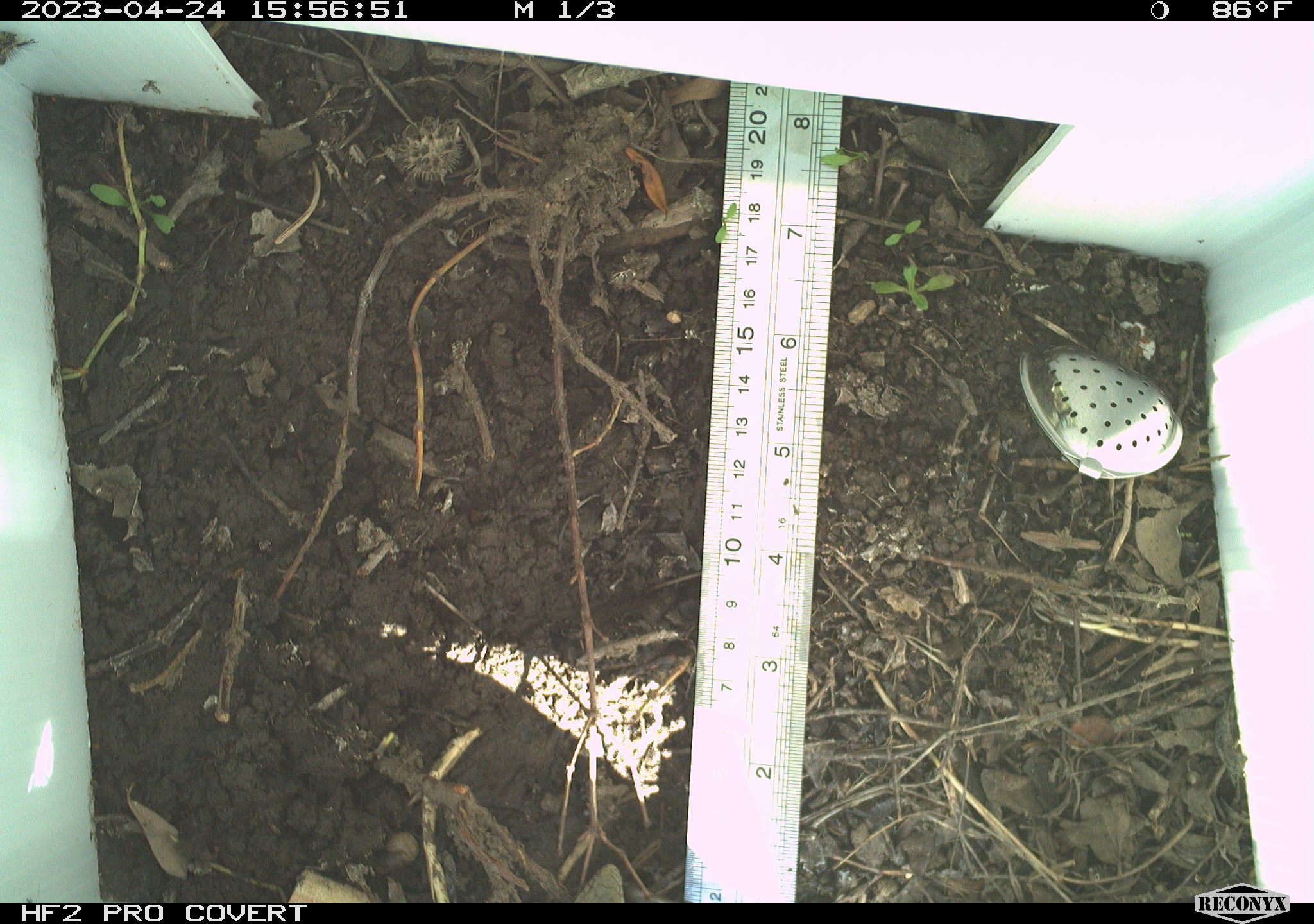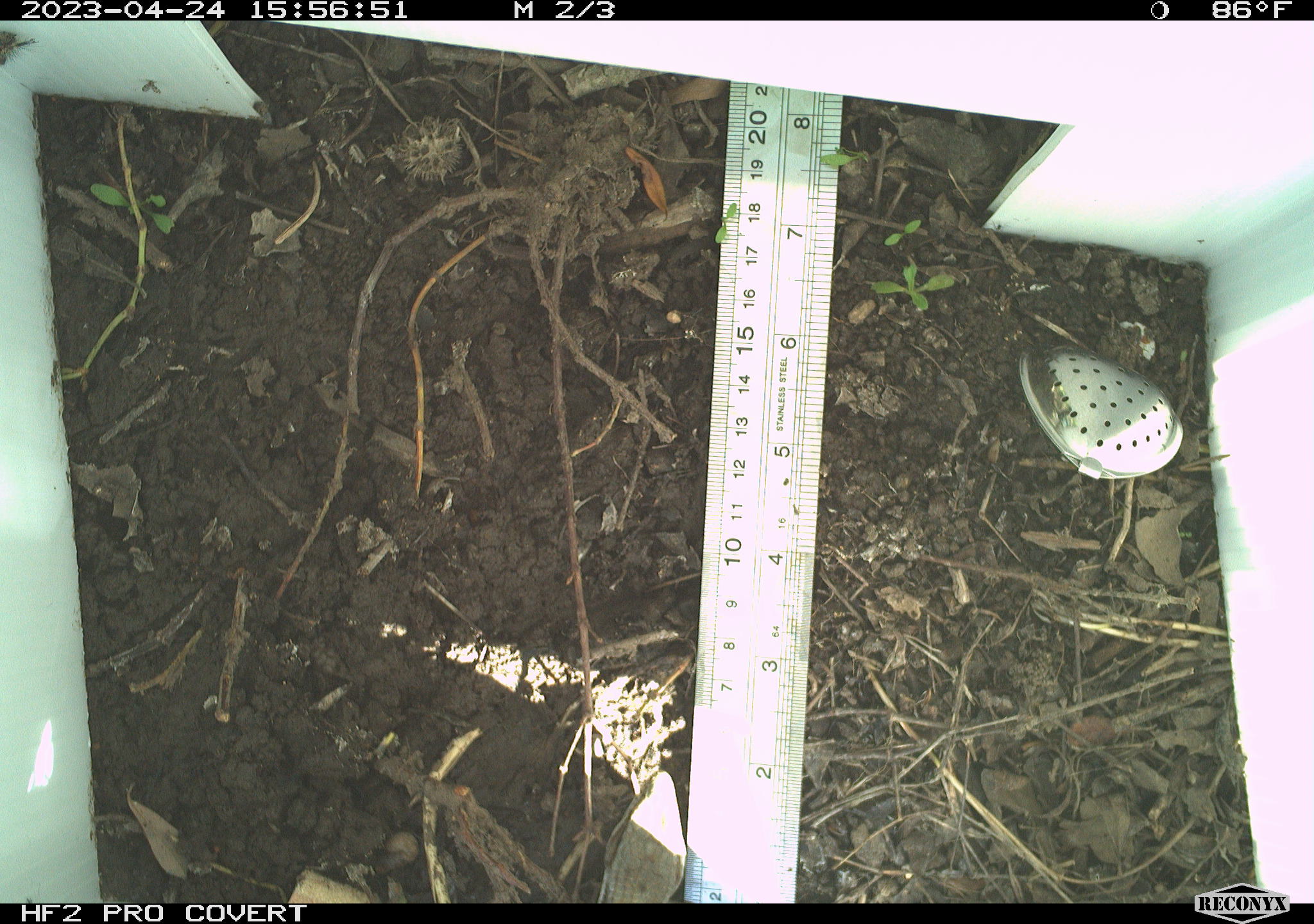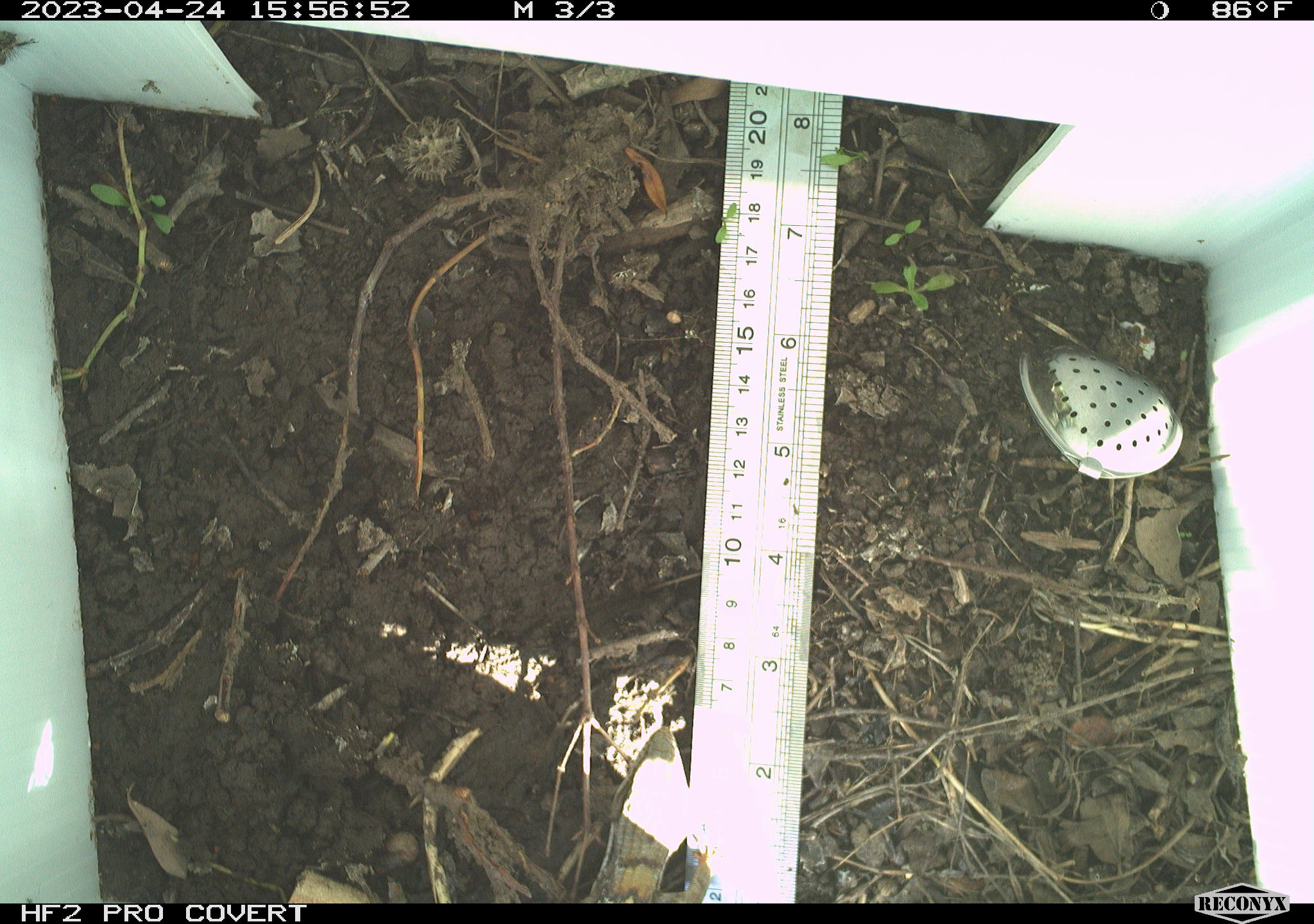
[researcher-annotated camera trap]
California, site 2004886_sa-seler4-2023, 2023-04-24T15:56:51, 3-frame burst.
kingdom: Animalia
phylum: Chordata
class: Reptilia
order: Squamata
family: Anguidae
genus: Elgaria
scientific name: Elgaria multicarinata webbii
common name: san diego alligator lizard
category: woodland alligator lizard